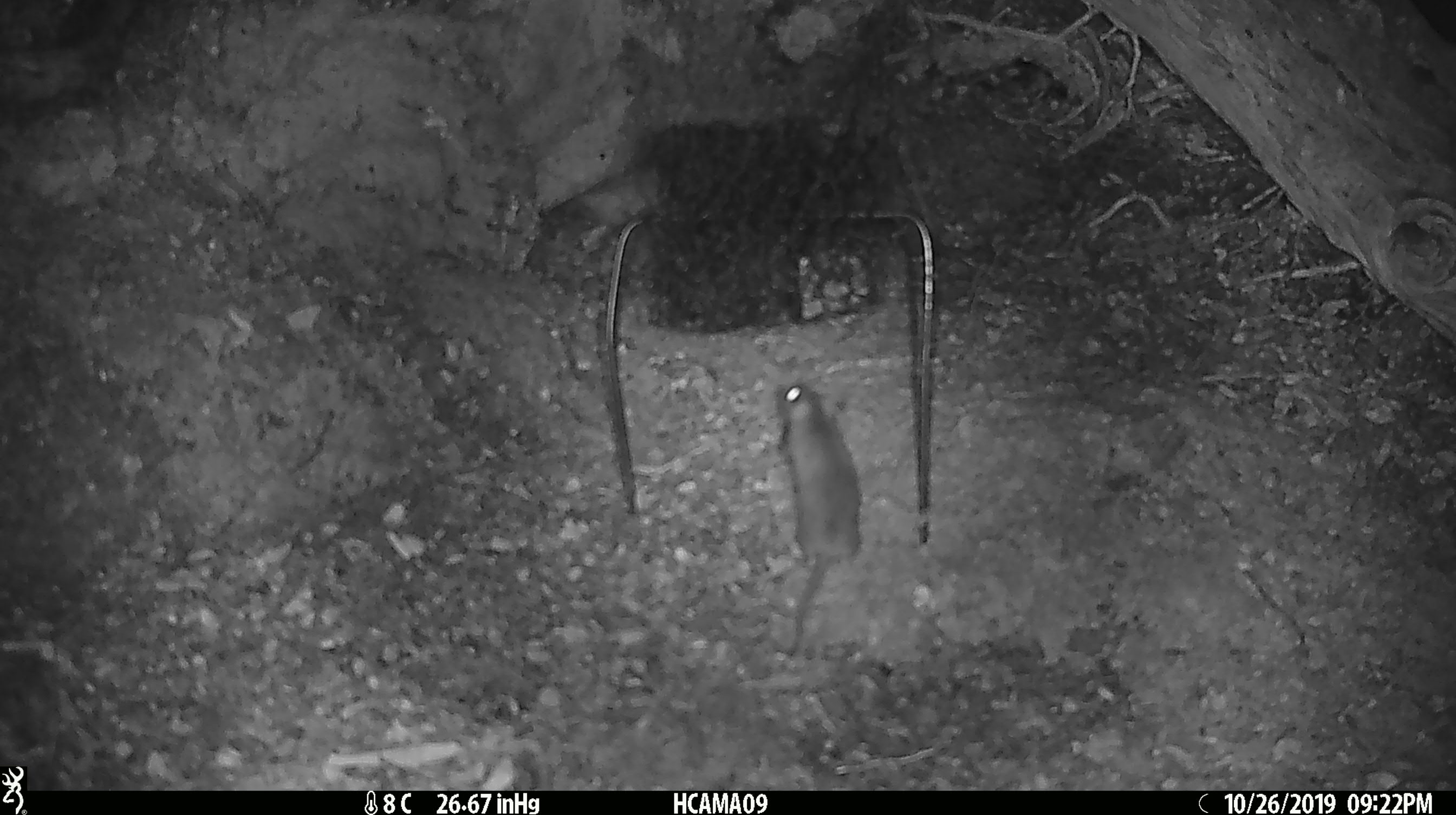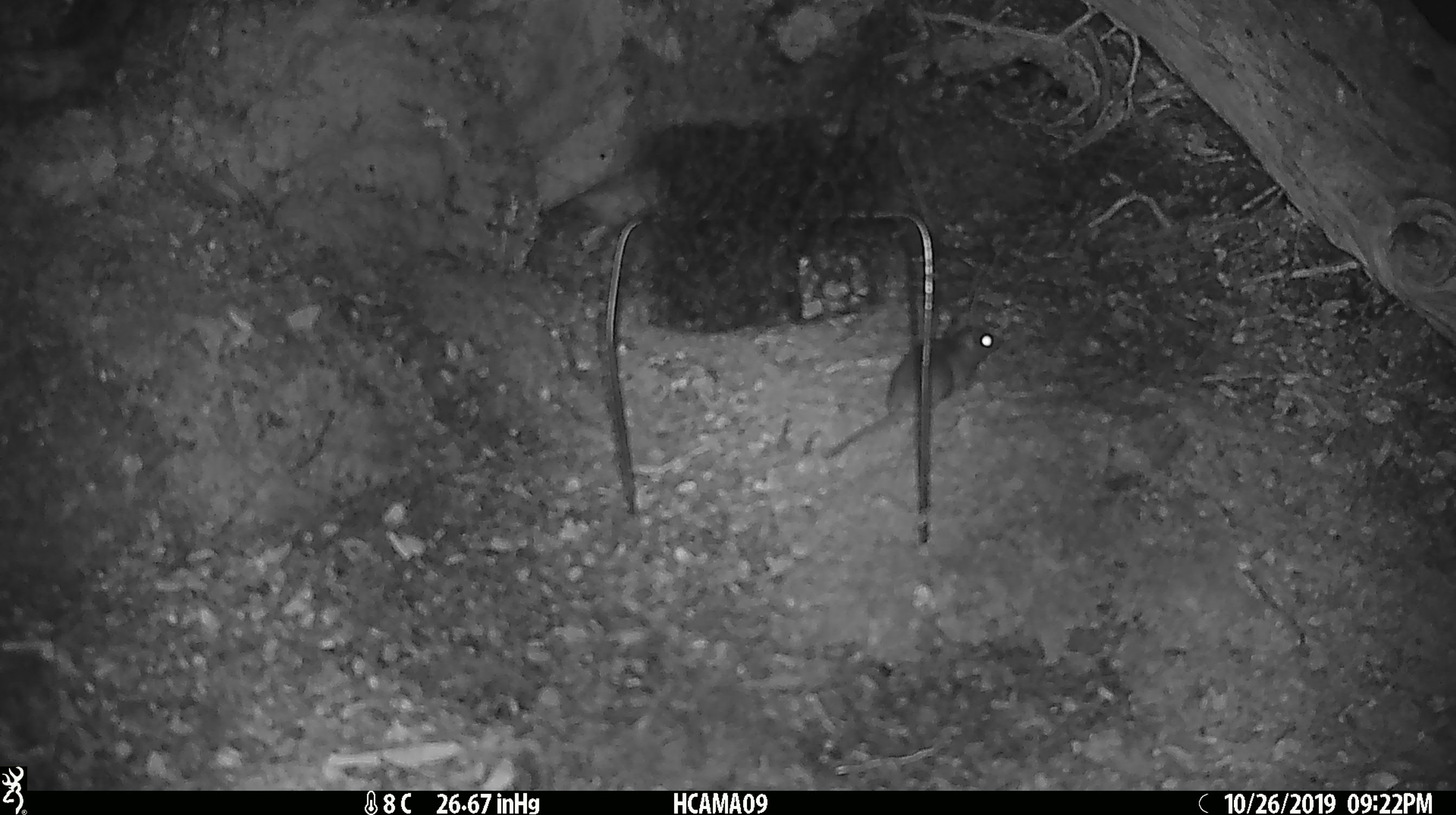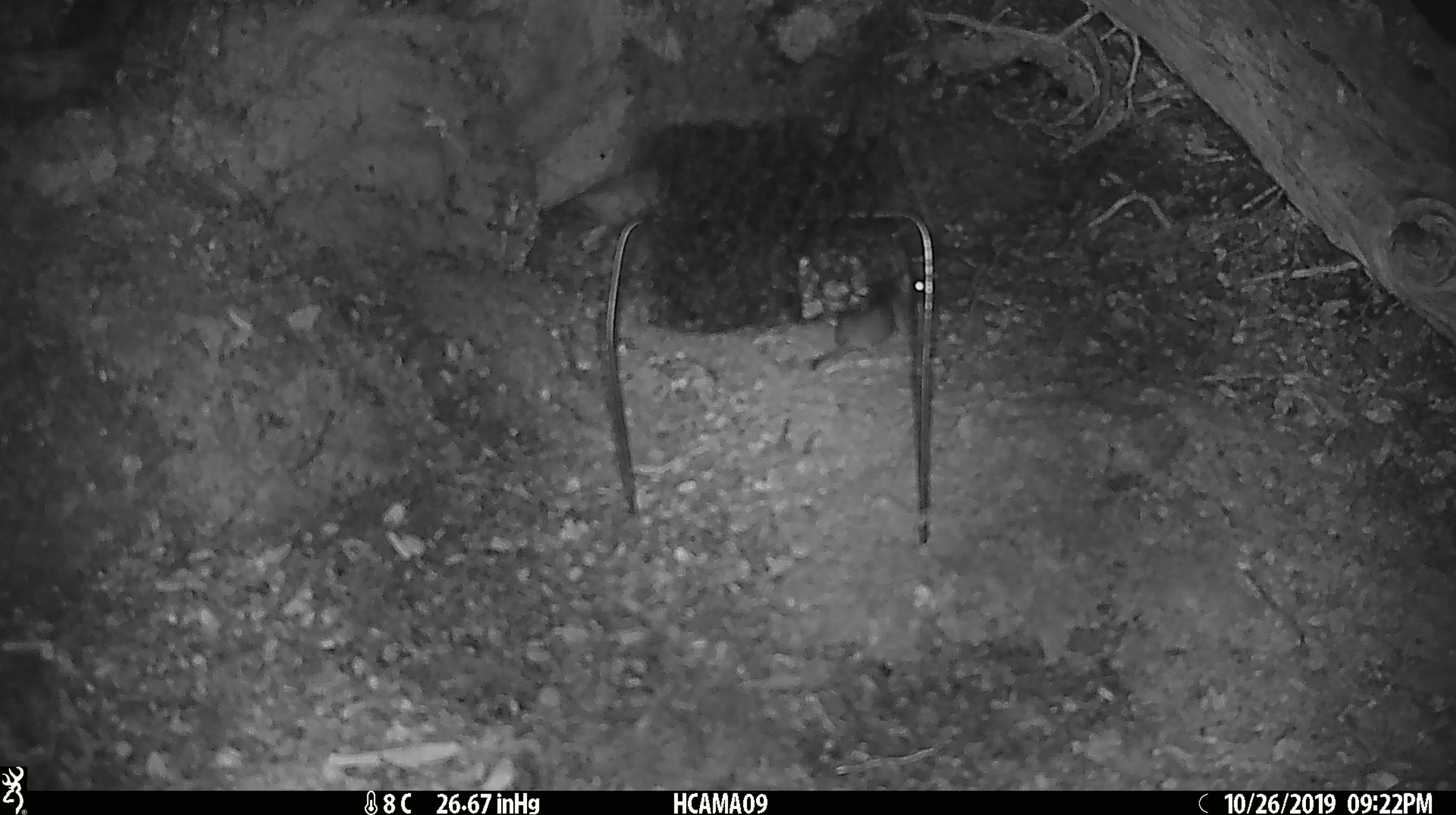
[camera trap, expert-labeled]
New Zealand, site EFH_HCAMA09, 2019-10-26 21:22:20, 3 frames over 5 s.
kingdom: Animalia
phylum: Chordata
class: Mammalia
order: Rodentia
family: Muridae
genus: Mus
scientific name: Mus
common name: mouse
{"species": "mouse (Mus)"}